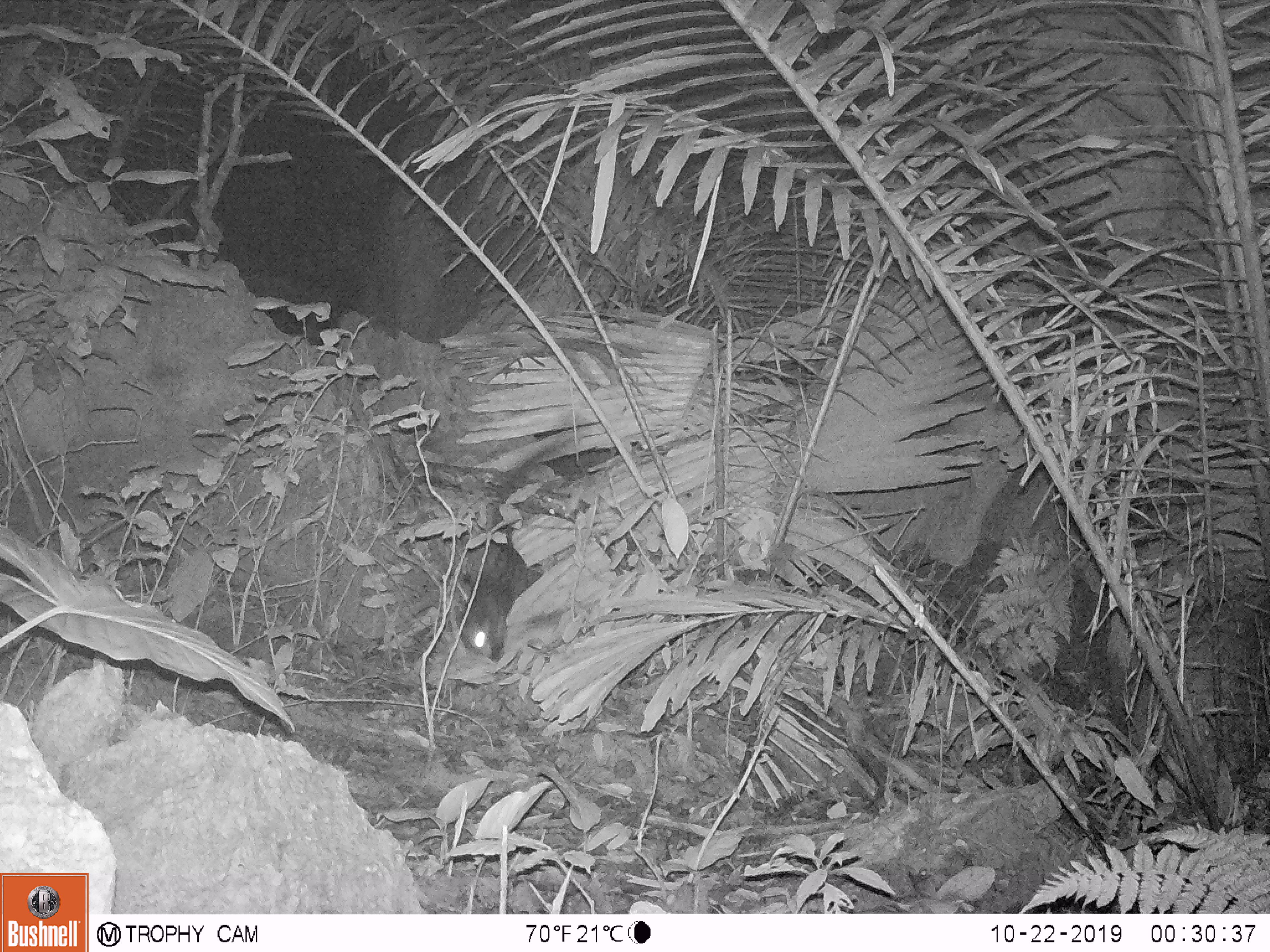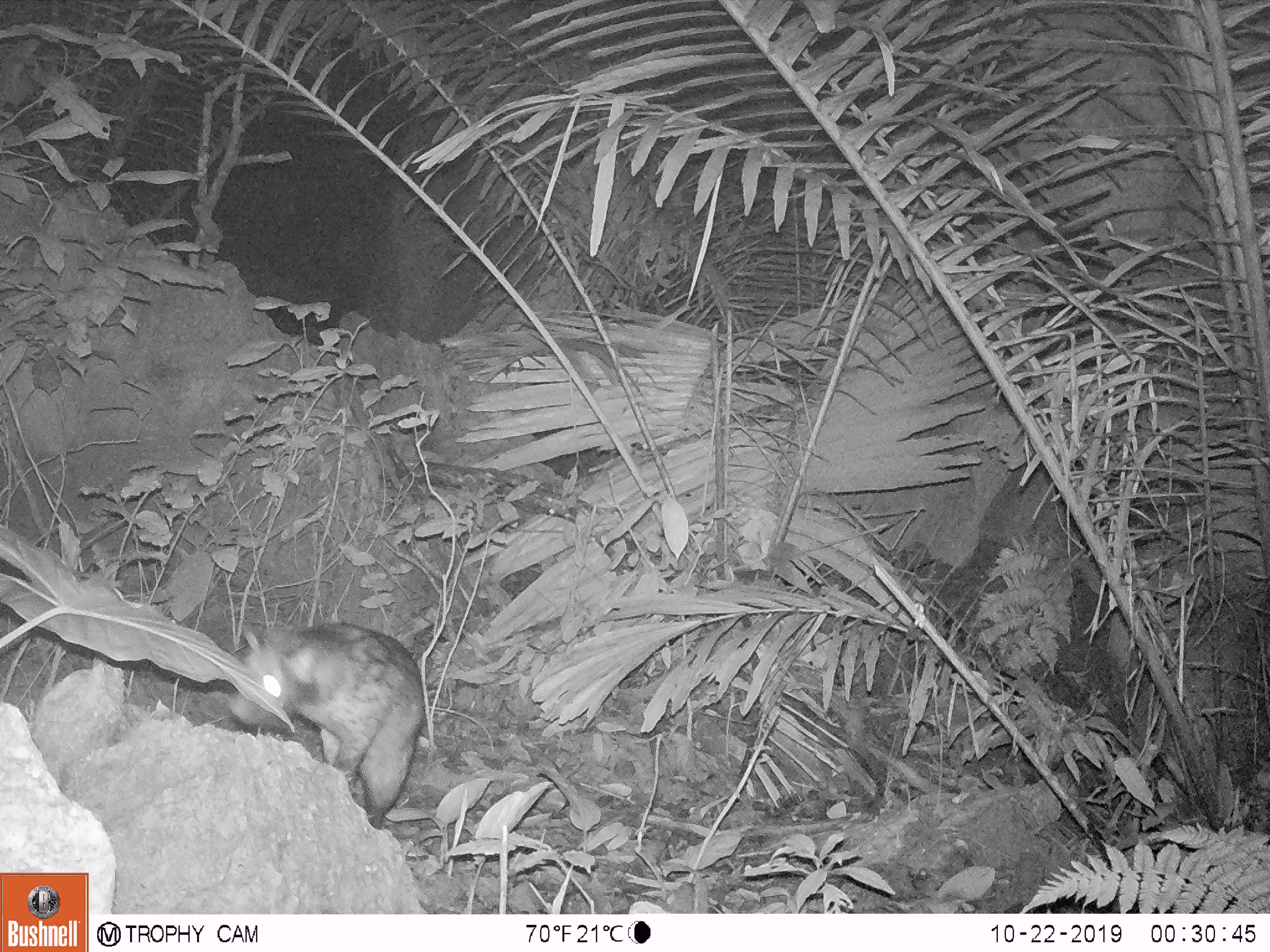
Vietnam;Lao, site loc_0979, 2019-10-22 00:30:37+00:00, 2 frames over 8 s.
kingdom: Animalia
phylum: Chordata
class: Mammalia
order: Carnivora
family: Viverridae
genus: Paradoxurus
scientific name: Paradoxurus hermaphroditus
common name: common palm civet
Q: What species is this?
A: Common palm civet (Paradoxurus hermaphroditus).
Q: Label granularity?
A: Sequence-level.